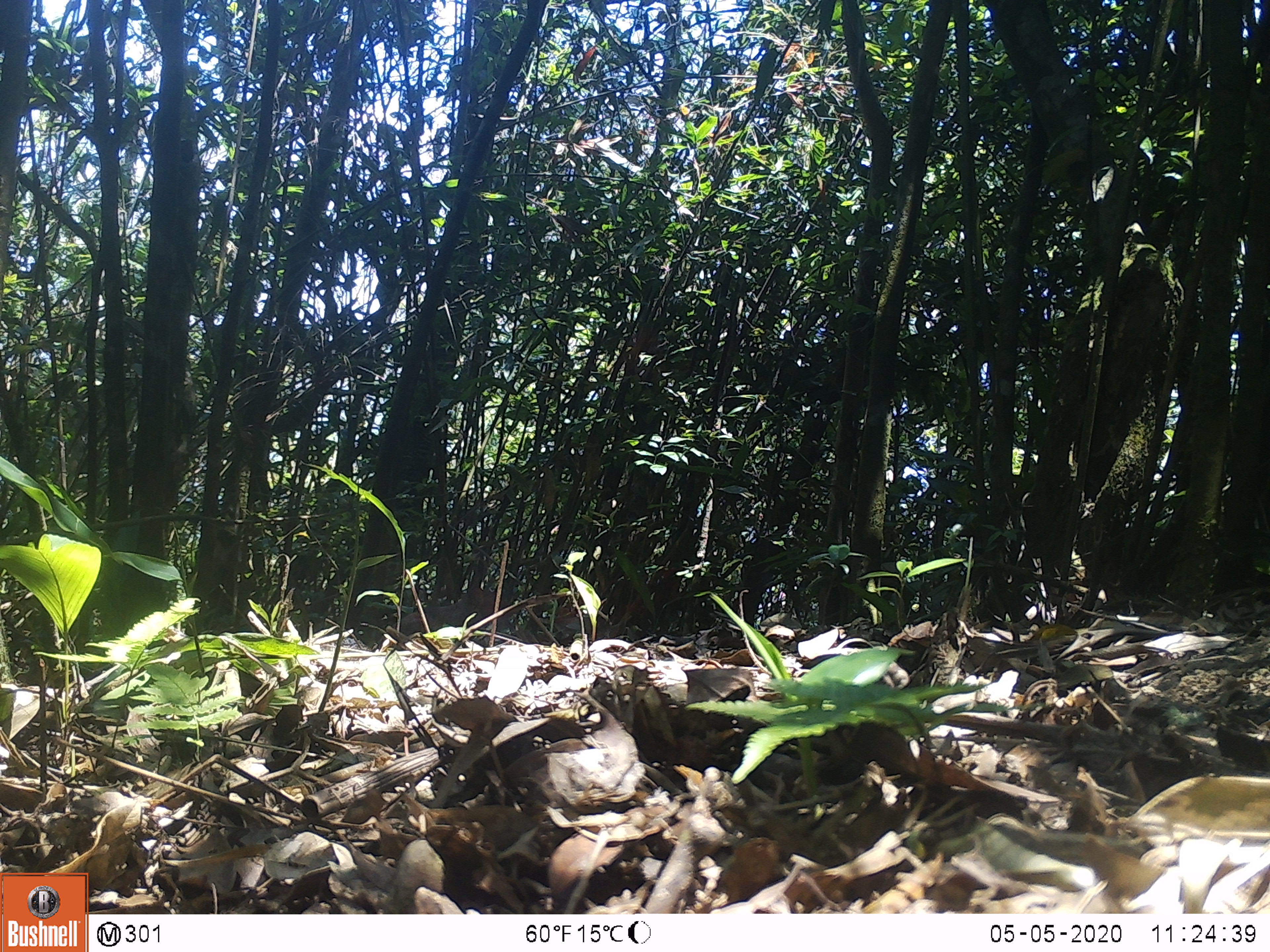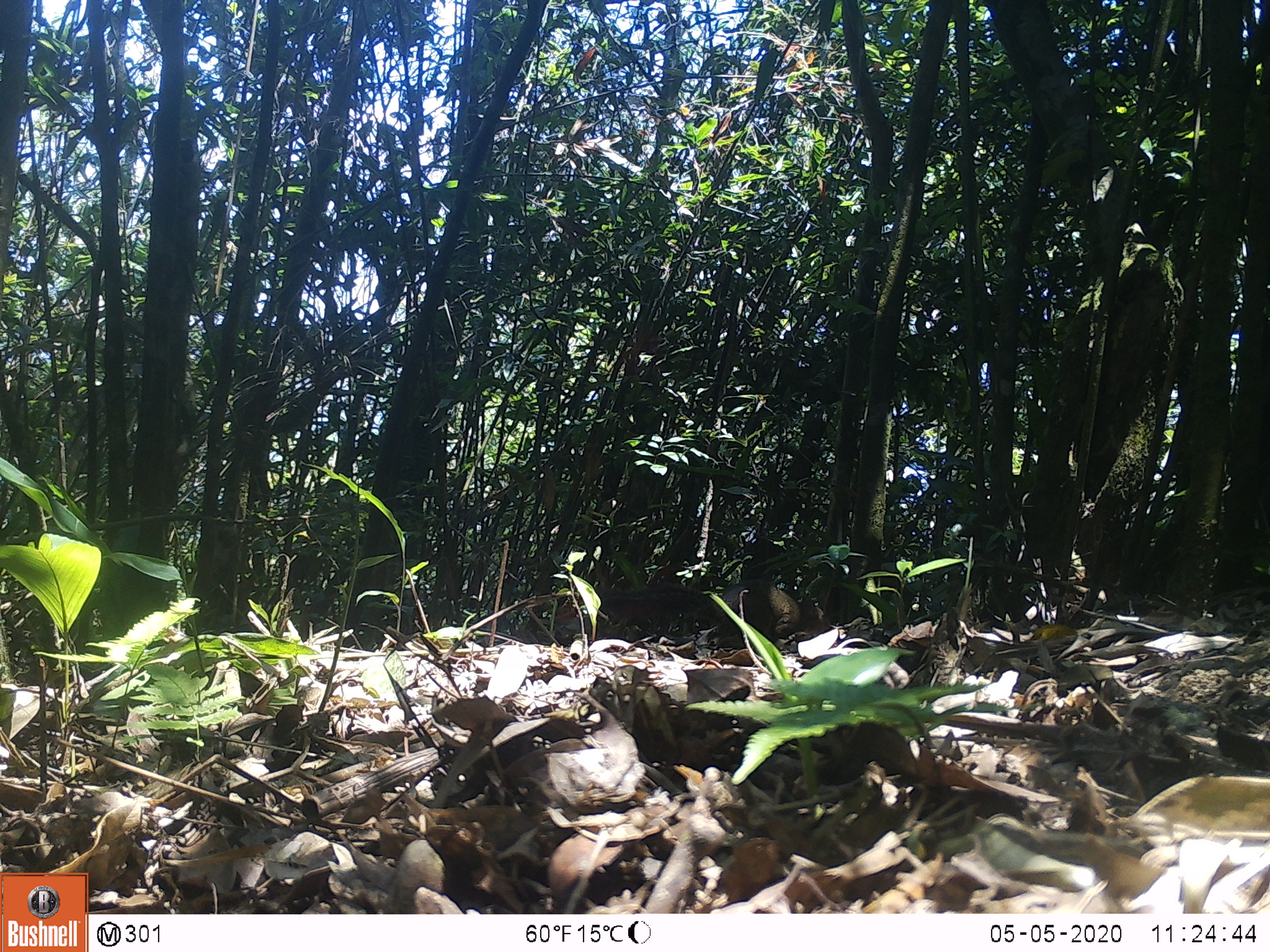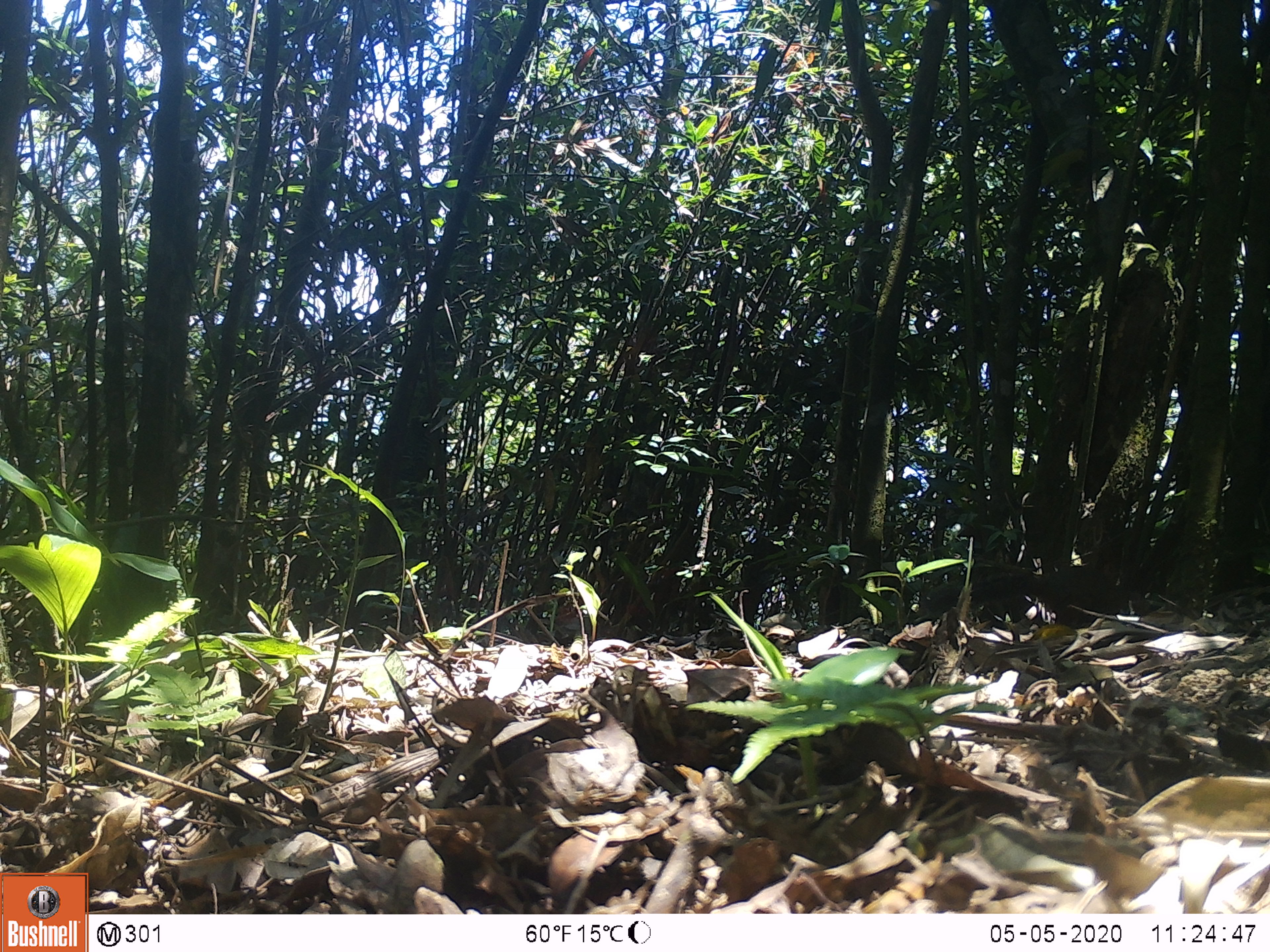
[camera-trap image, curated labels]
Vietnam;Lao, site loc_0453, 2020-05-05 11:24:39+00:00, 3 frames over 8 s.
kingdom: Animalia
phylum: Chordata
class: Mammalia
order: Rodentia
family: Sciuridae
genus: Dremomys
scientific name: Dremomys rufigenis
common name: red-cheeked squirrel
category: red cheeked squirrel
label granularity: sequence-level